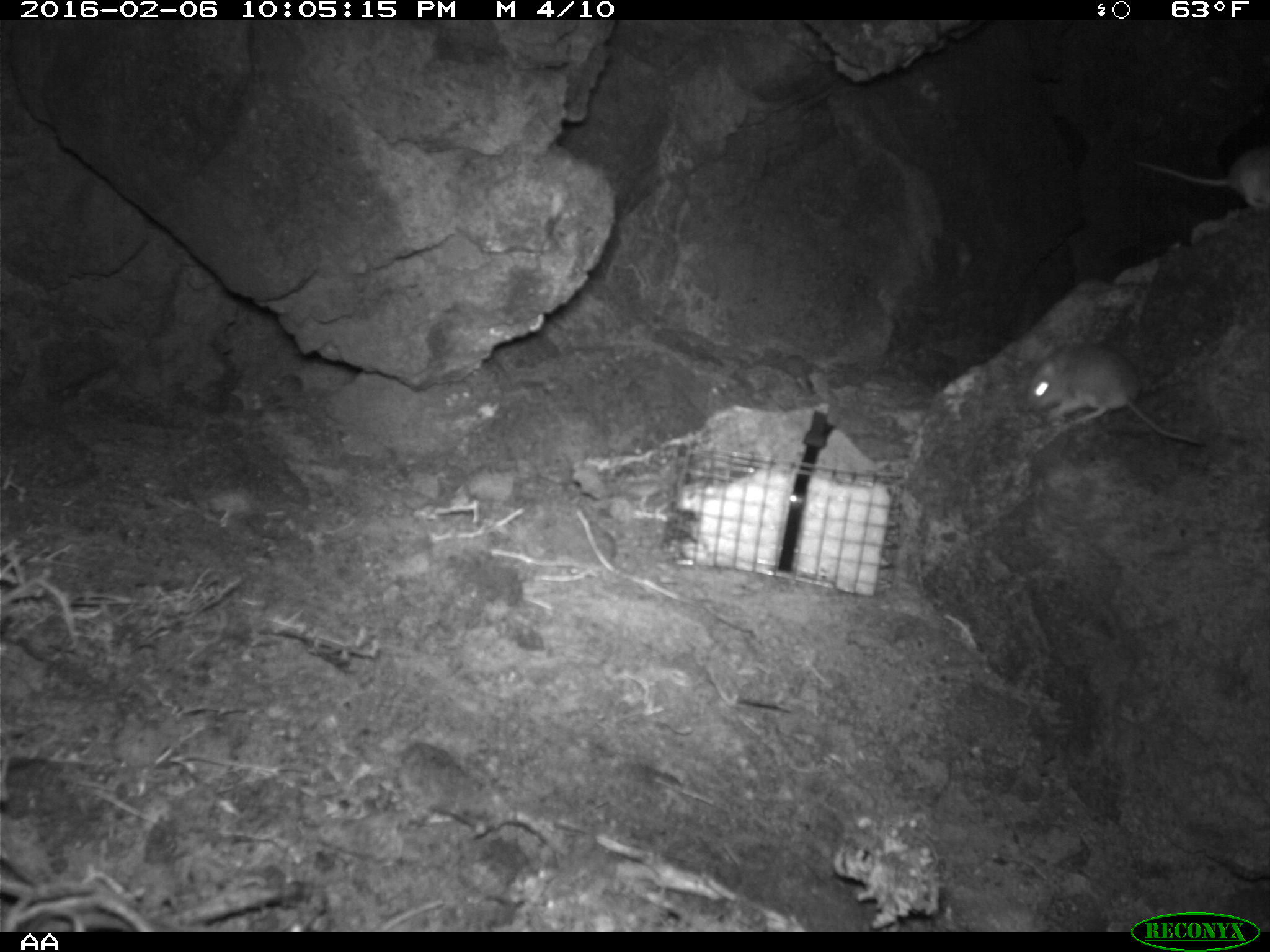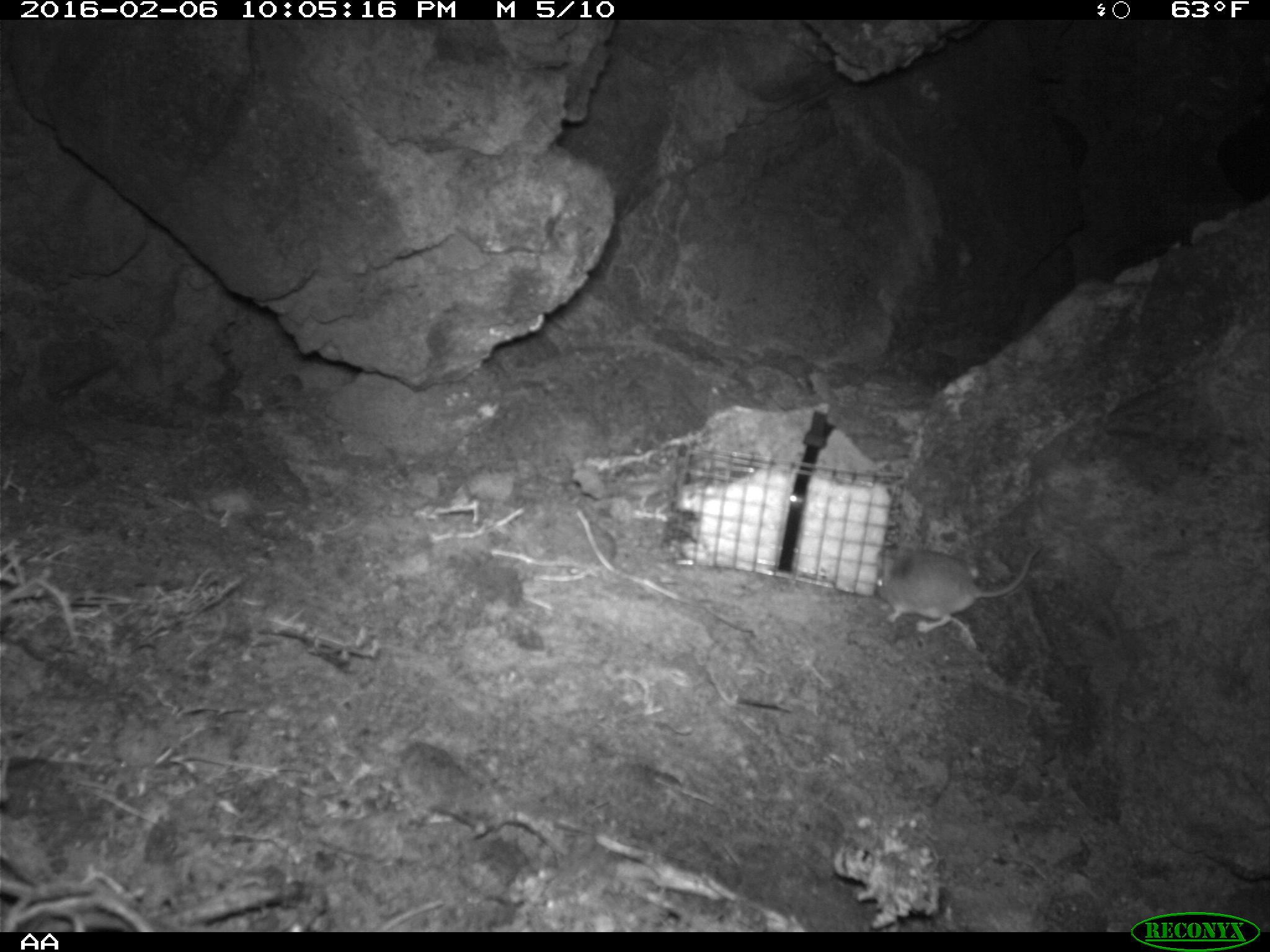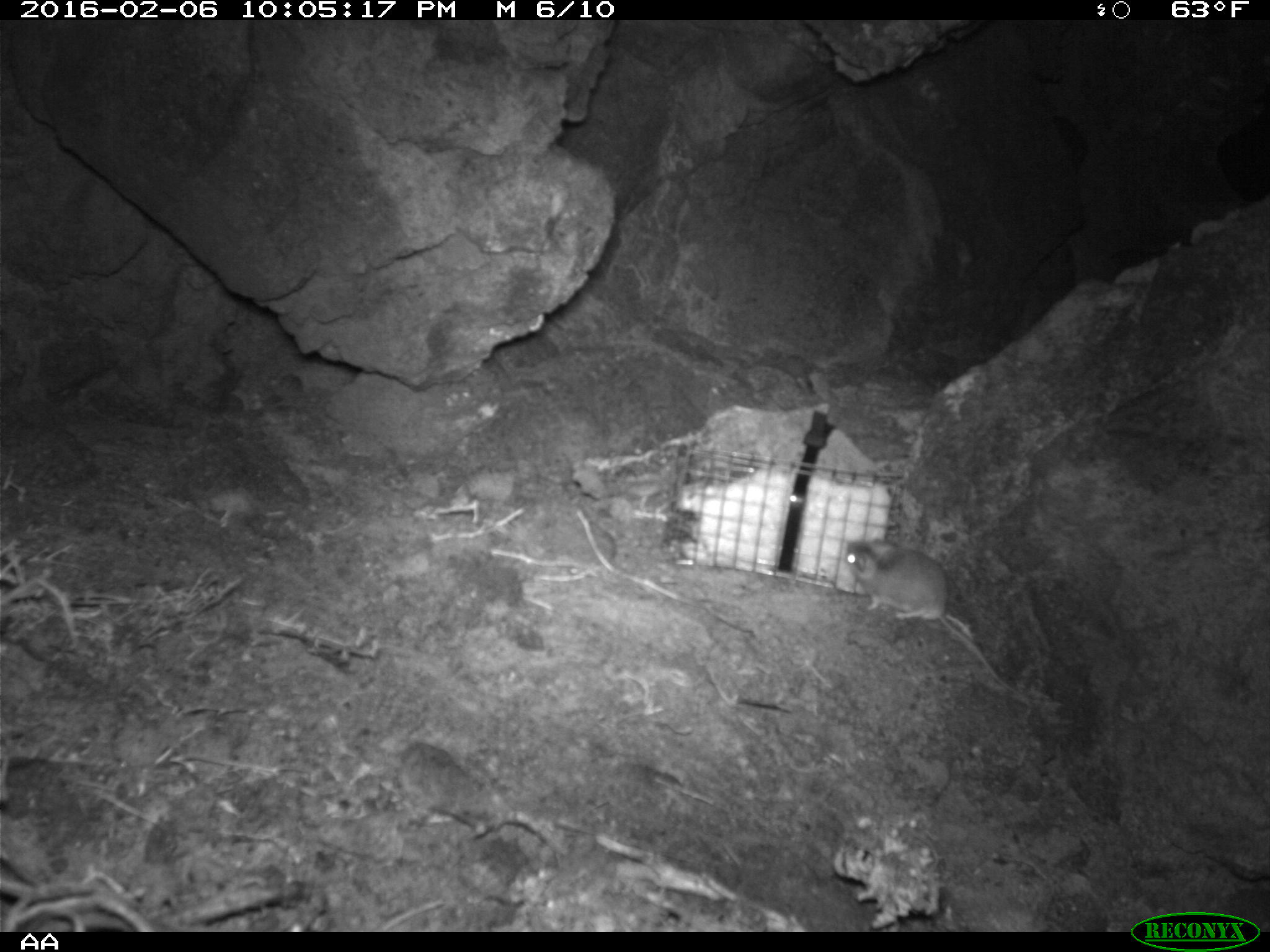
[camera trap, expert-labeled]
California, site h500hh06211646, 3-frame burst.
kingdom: Animalia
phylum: Chordata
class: Mammalia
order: Rodentia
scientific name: Rodentia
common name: rodent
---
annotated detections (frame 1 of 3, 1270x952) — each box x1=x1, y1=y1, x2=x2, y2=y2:
rodent: x1=1026, y1=342, x2=1201, y2=444; x1=1132, y1=147, x2=1269, y2=210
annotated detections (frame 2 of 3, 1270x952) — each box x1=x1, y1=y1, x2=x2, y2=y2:
rodent: x1=875, y1=540, x2=1041, y2=634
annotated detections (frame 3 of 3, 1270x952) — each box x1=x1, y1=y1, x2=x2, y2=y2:
rodent: x1=843, y1=539, x2=1020, y2=694